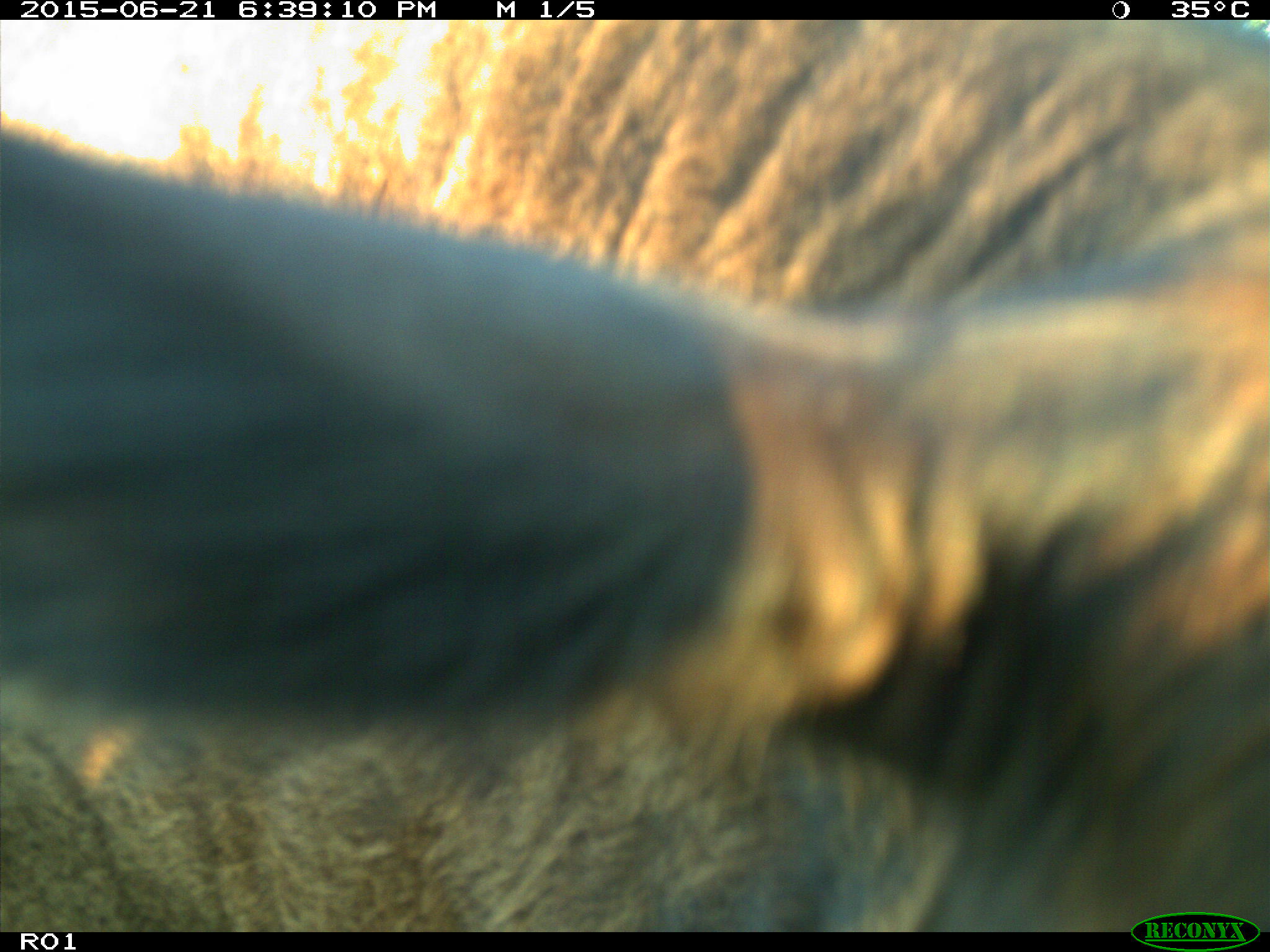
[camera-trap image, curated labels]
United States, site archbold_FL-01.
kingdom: Animalia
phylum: Chordata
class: Mammalia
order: Artiodactyla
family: Bovidae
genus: Bos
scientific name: Bos taurus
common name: domestic cow